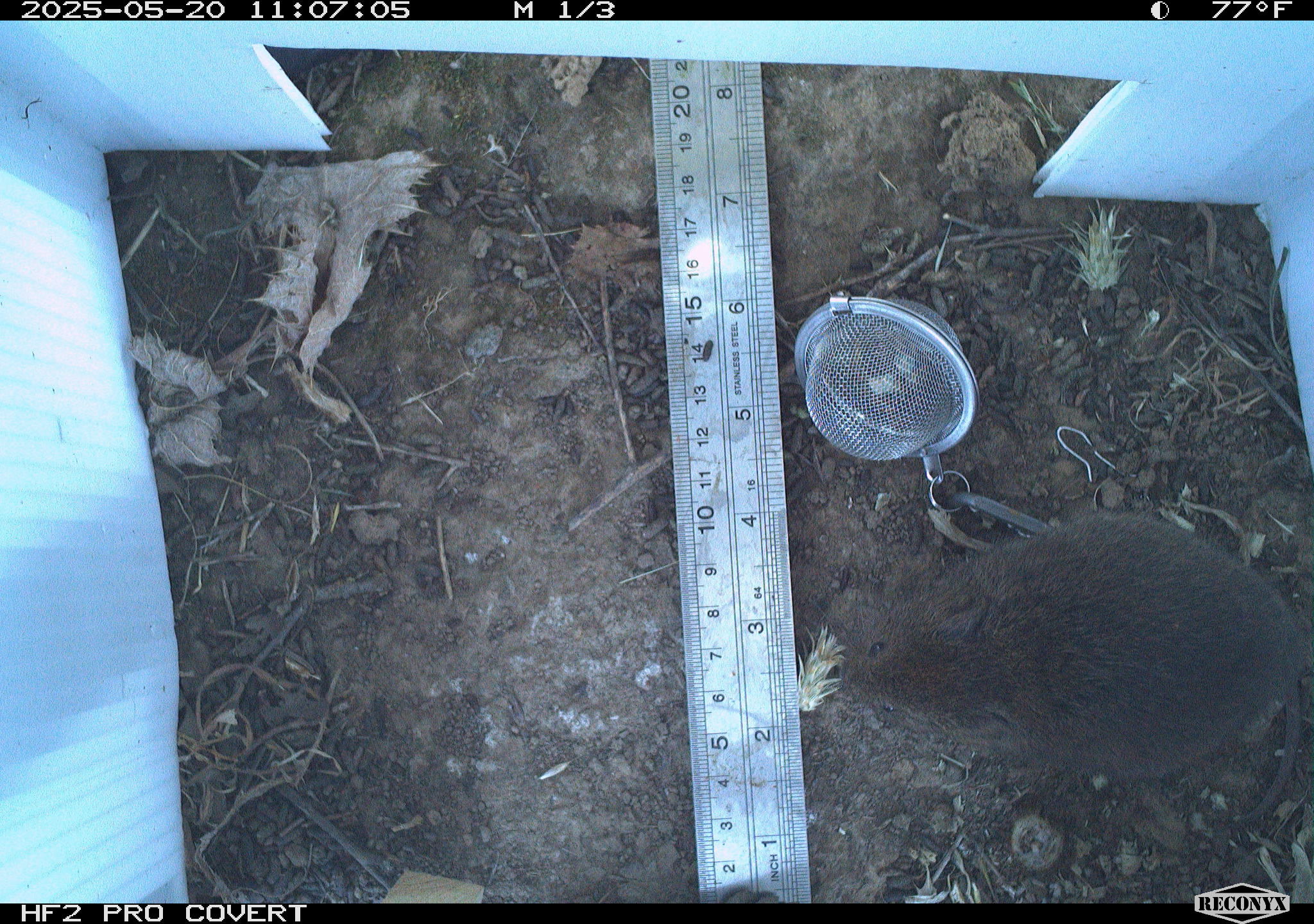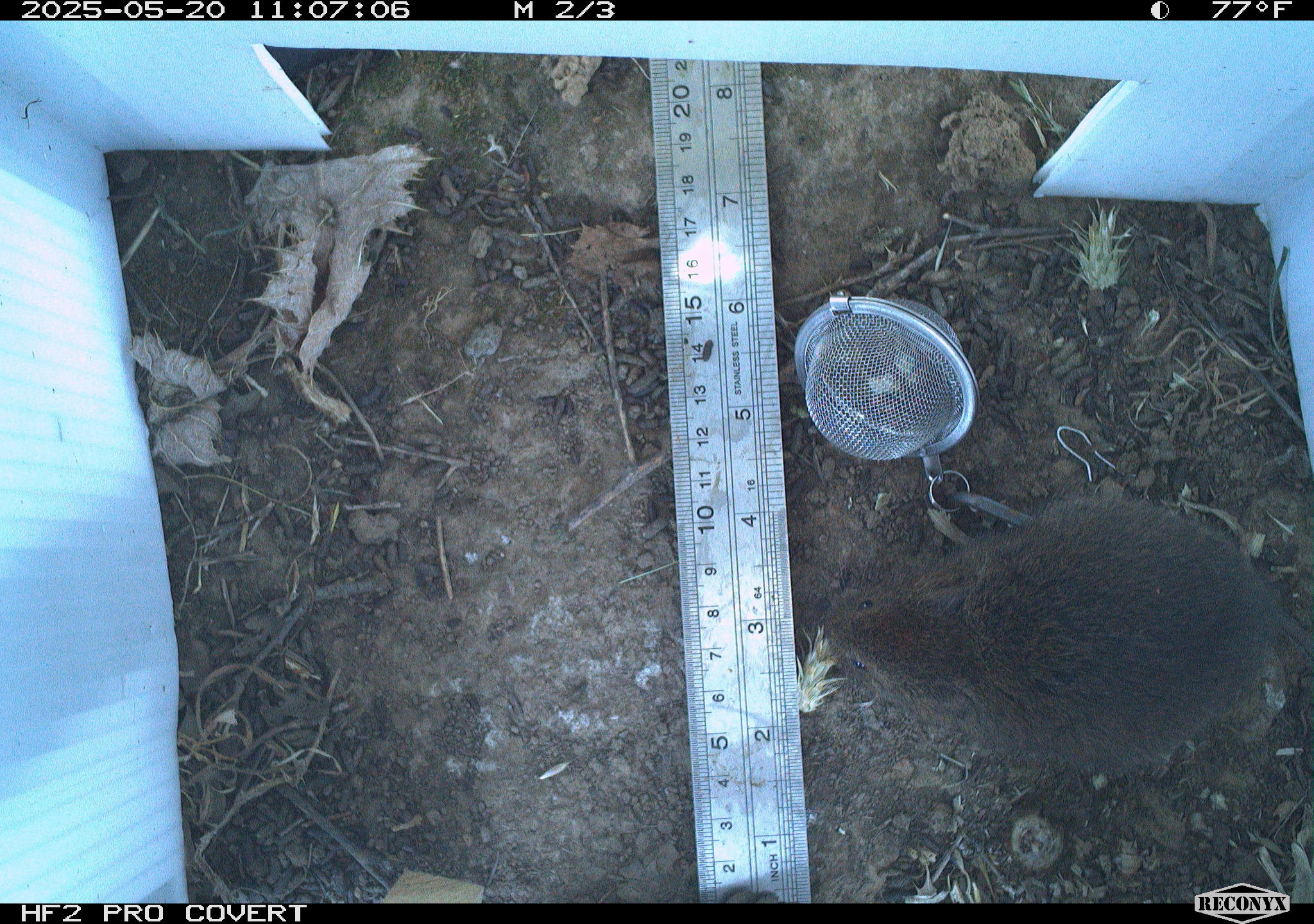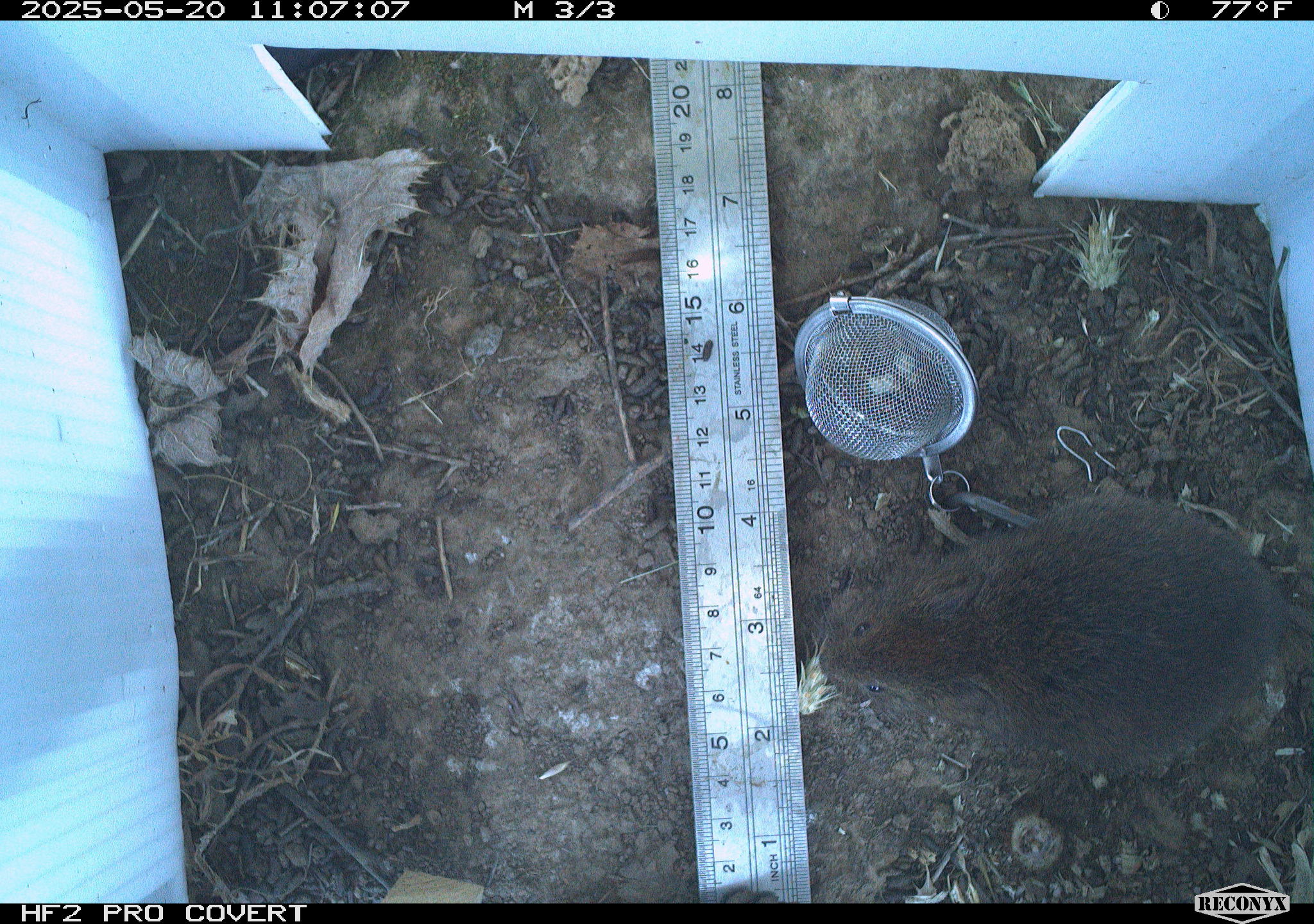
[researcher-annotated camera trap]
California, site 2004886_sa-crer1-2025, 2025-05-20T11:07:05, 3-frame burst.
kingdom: Animalia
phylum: Chordata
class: Mammalia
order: Rodentia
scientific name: Rodentia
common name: rodent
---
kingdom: Animalia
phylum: Chordata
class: Mammalia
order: Rodentia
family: Cricetidae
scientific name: Arvicolinae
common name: voles, lemmings, and muskrats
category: arvicolinae subfamily